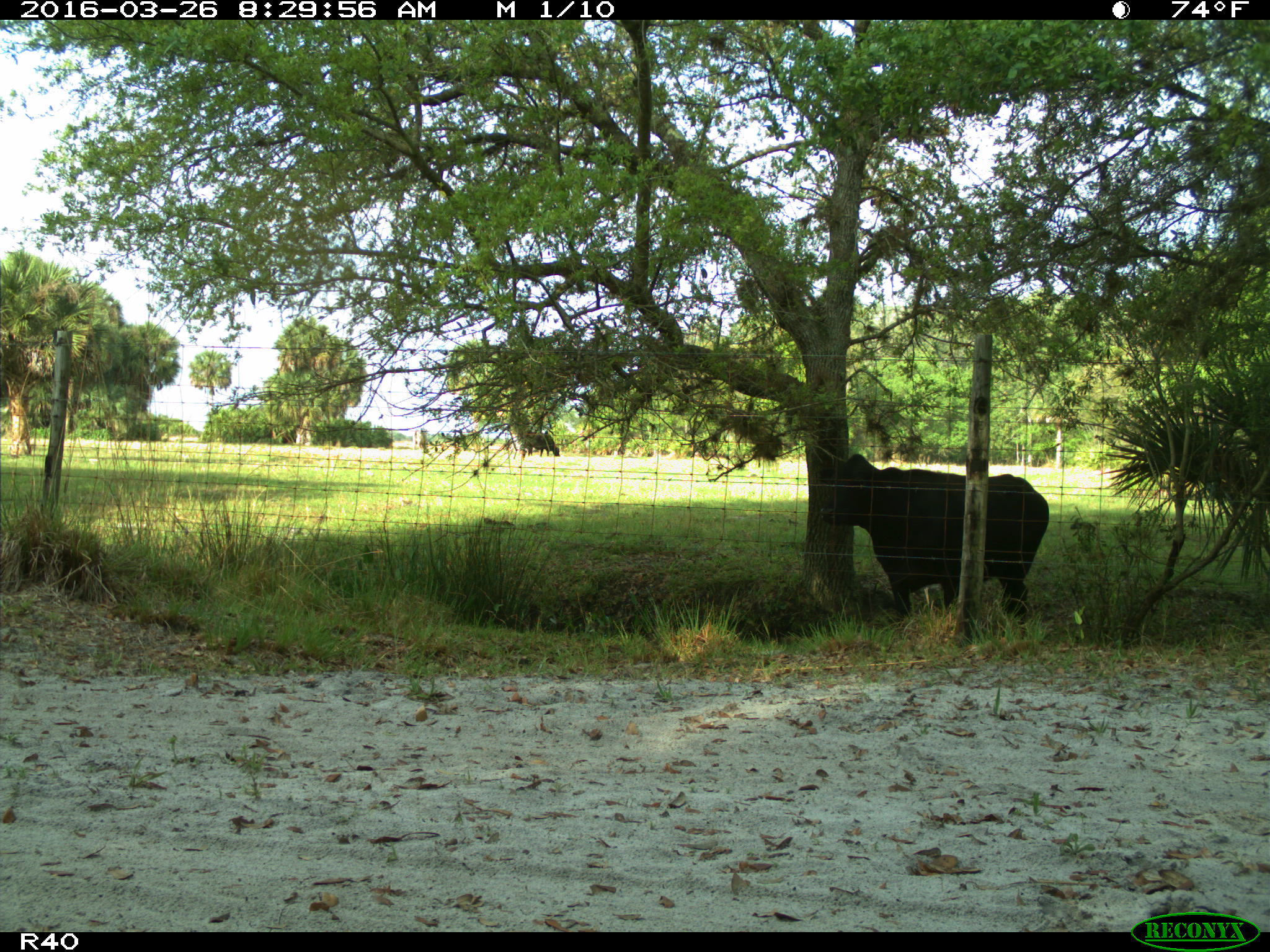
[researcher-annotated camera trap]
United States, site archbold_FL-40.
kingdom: Animalia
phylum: Chordata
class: Mammalia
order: Artiodactyla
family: Bovidae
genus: Bos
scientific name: Bos taurus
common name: domestic cow